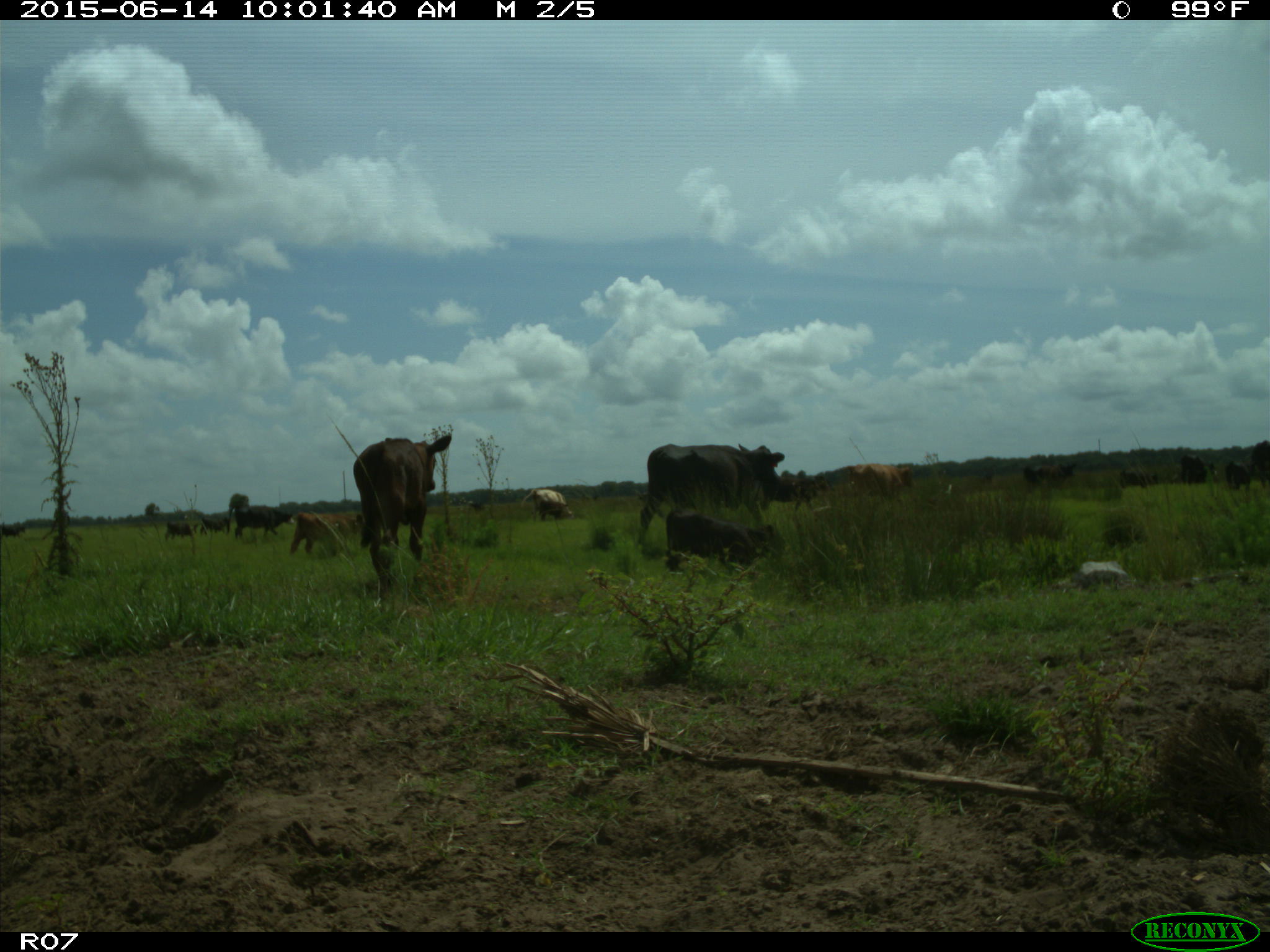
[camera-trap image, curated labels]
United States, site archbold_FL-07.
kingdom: Animalia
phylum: Chordata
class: Mammalia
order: Artiodactyla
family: Bovidae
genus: Bos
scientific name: Bos taurus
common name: domestic cow